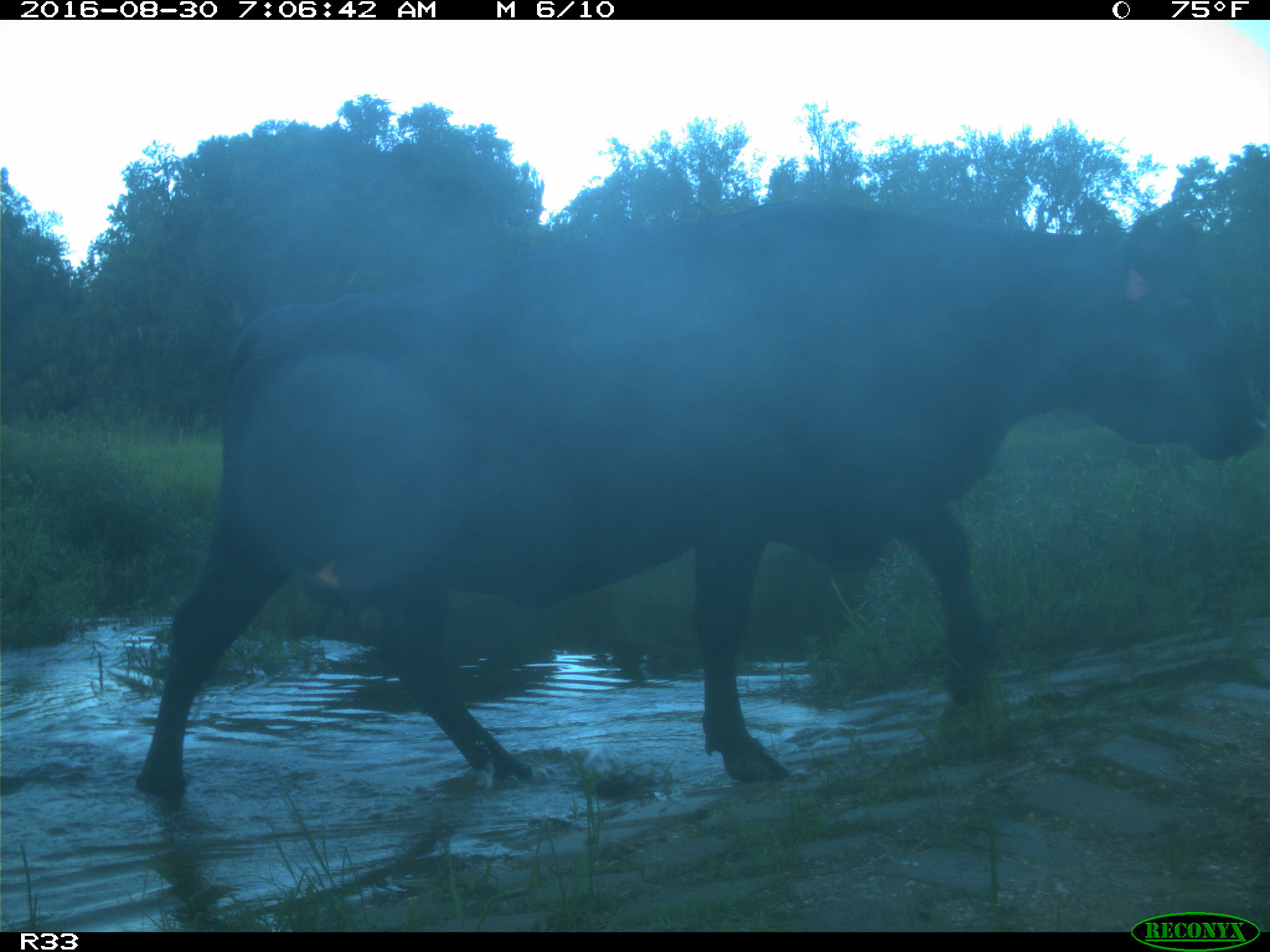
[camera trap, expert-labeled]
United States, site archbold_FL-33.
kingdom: Animalia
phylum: Chordata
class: Mammalia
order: Artiodactyla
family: Bovidae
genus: Bos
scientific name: Bos taurus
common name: domestic cow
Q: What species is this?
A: Bos taurus (domestic cow).